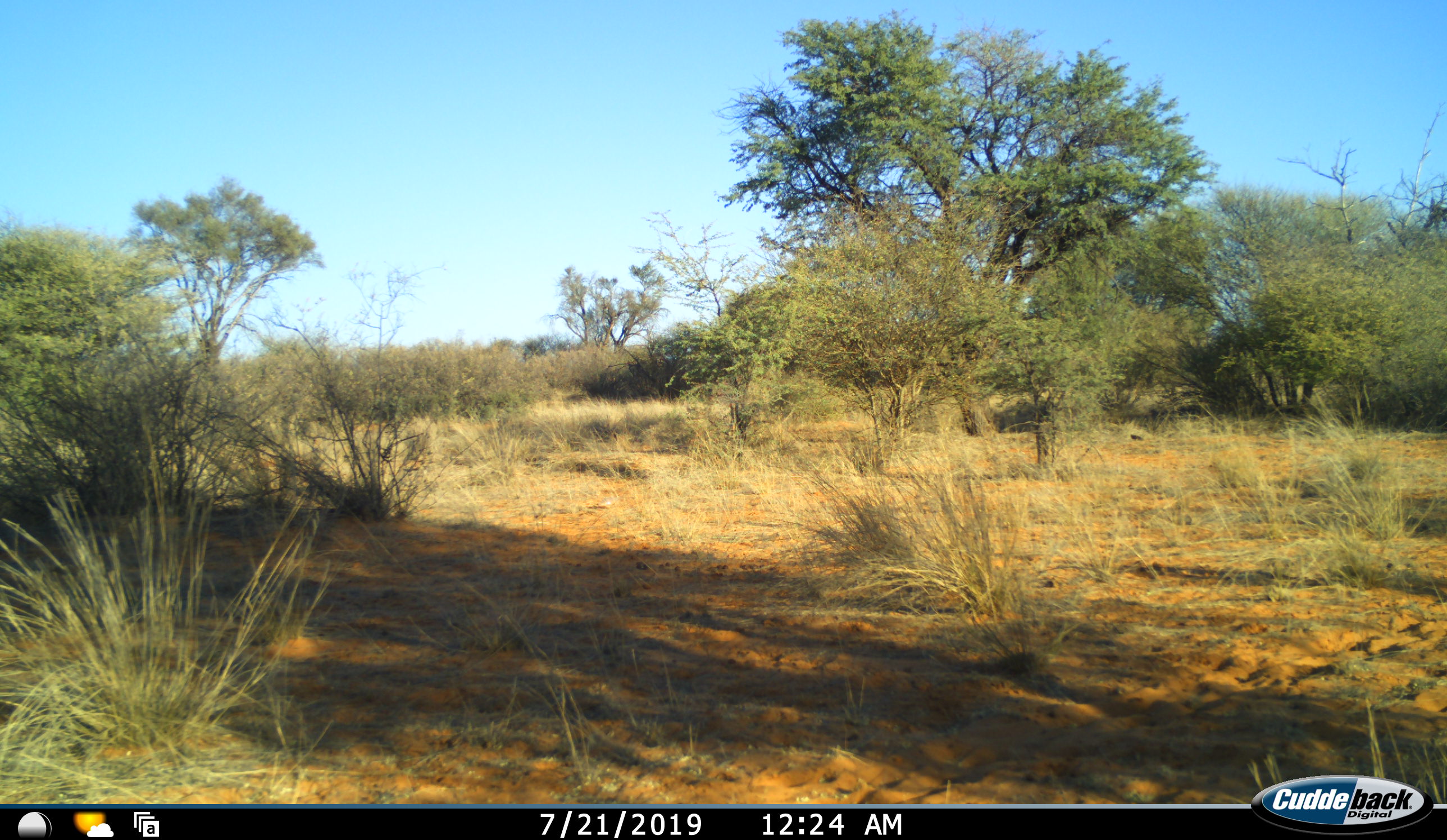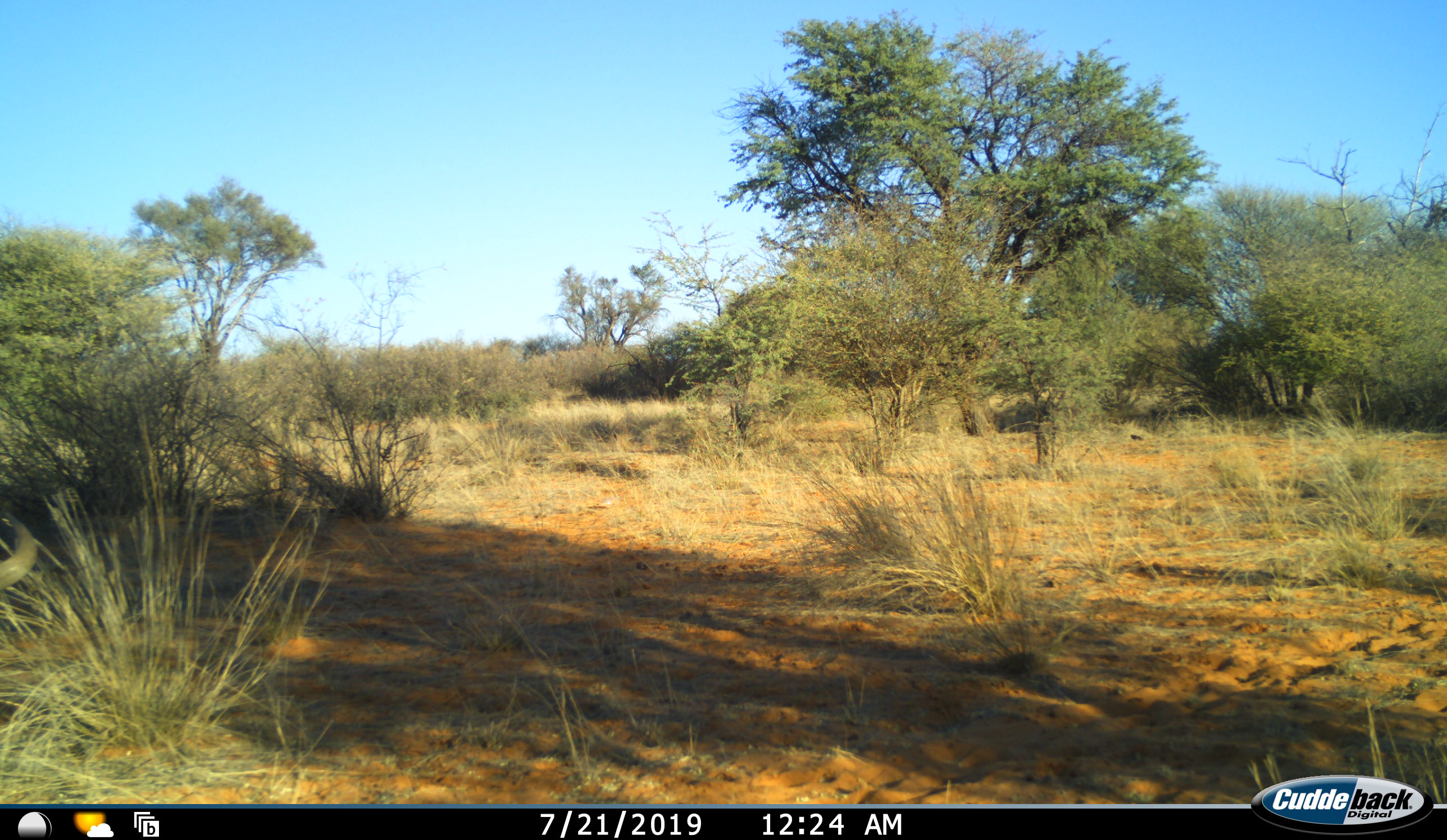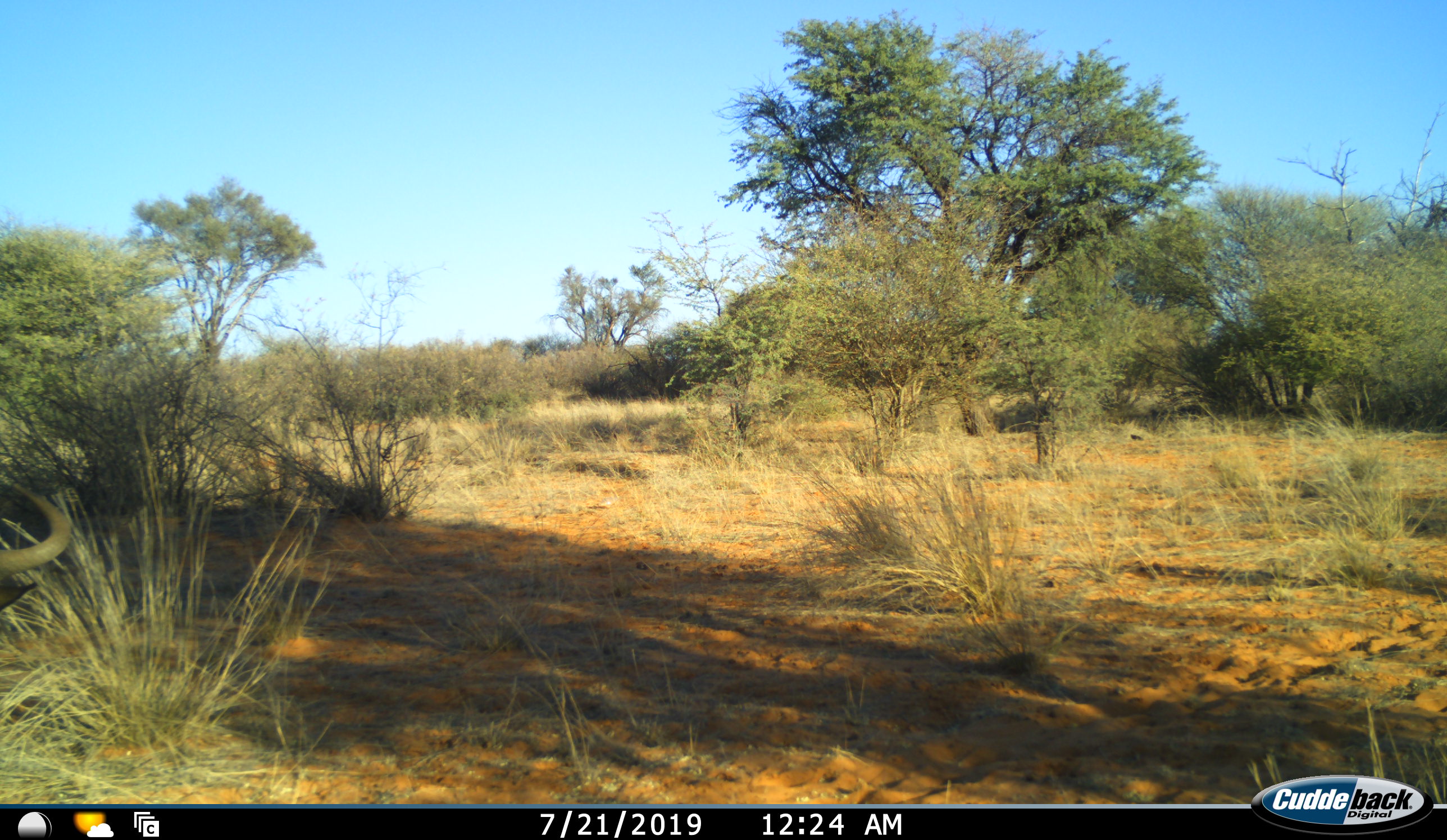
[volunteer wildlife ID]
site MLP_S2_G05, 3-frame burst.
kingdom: Animalia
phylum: Chordata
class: Mammalia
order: Artiodactyla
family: Bovidae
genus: Connochaetes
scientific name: Connochaetes taurinus taurinus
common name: blue wildebeest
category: wildebeestblue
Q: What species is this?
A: Wildebeestblue (blue wildebeest) (Connochaetes taurinus taurinus).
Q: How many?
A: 1.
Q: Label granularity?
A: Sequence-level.